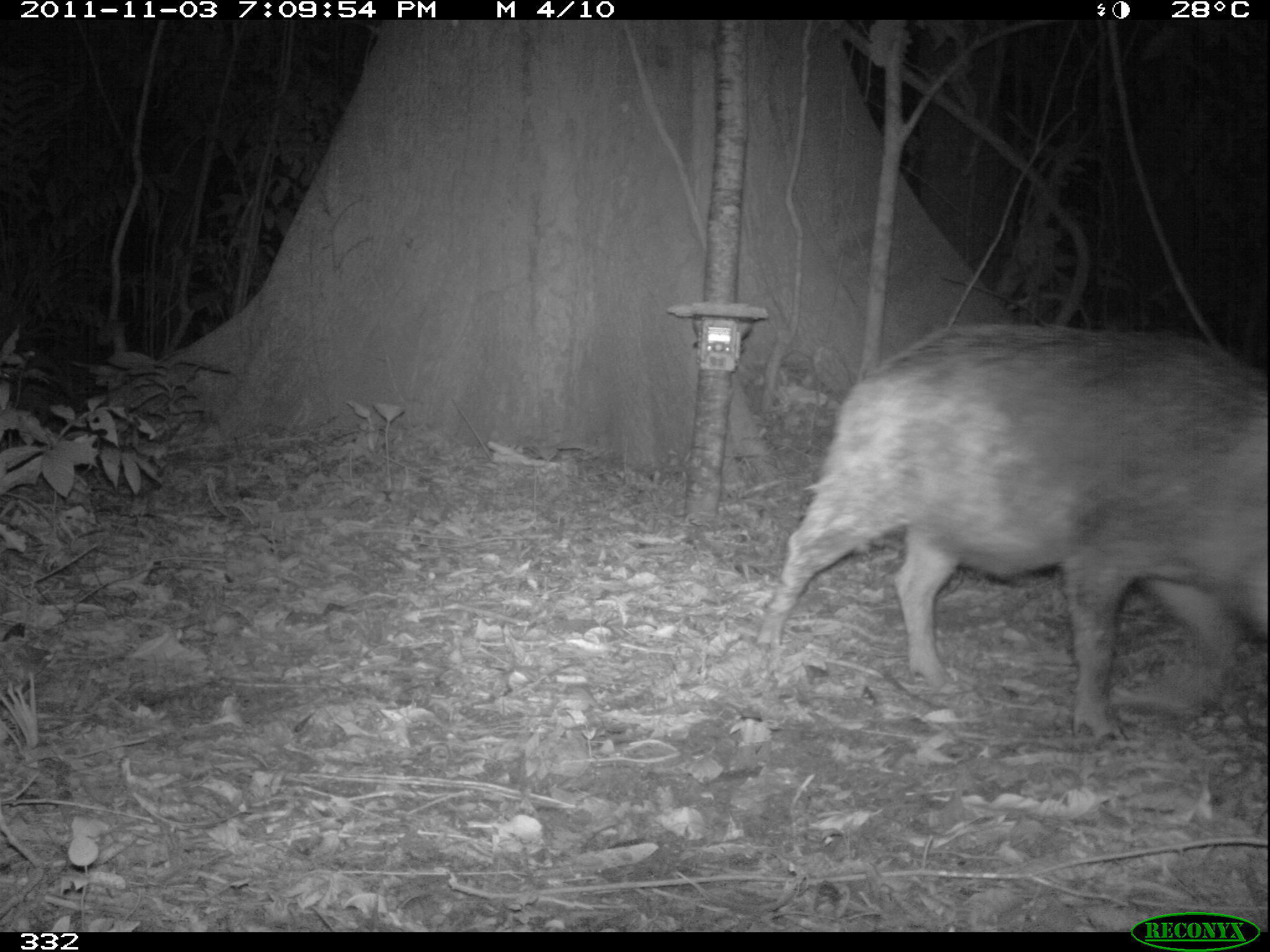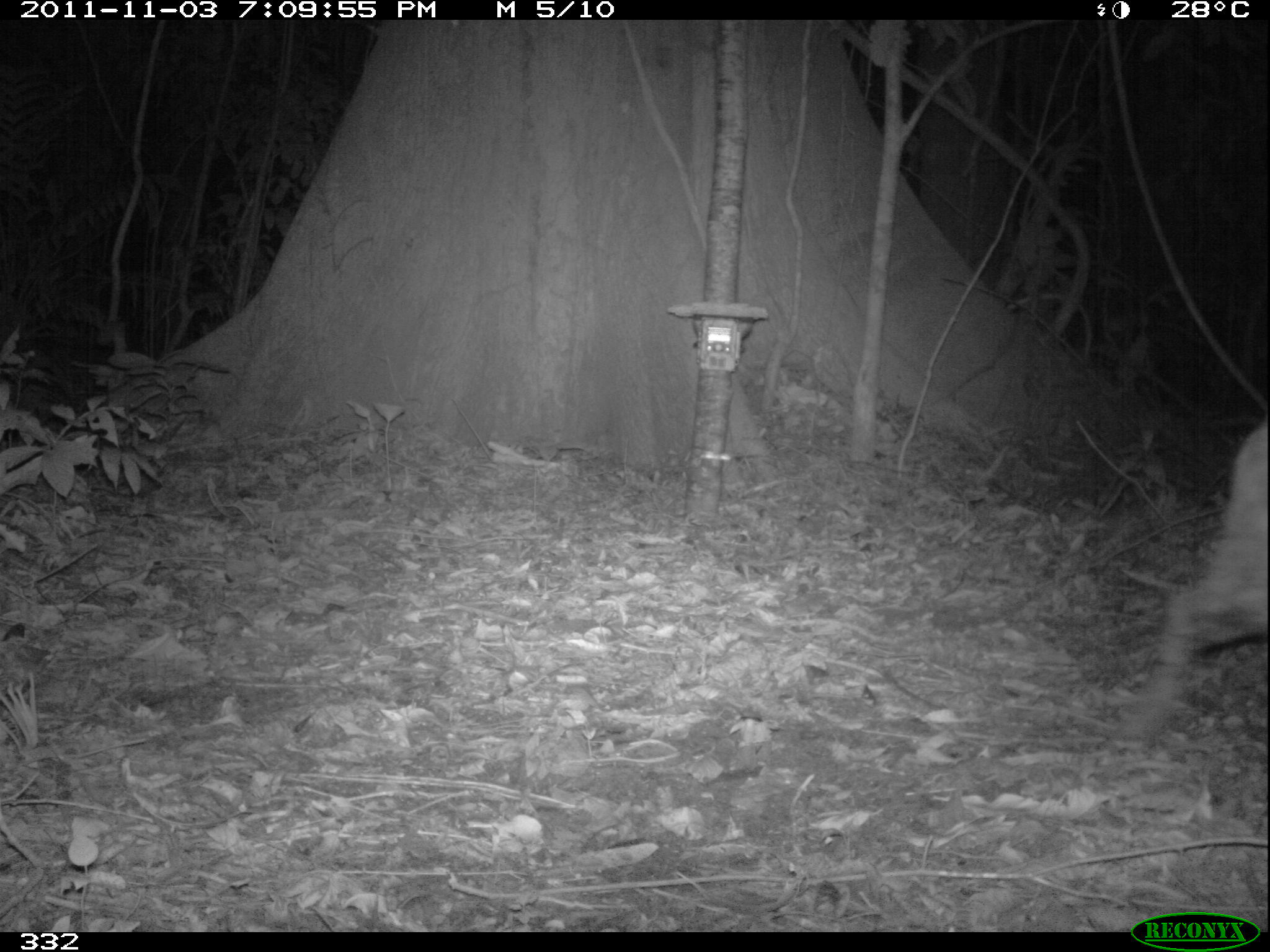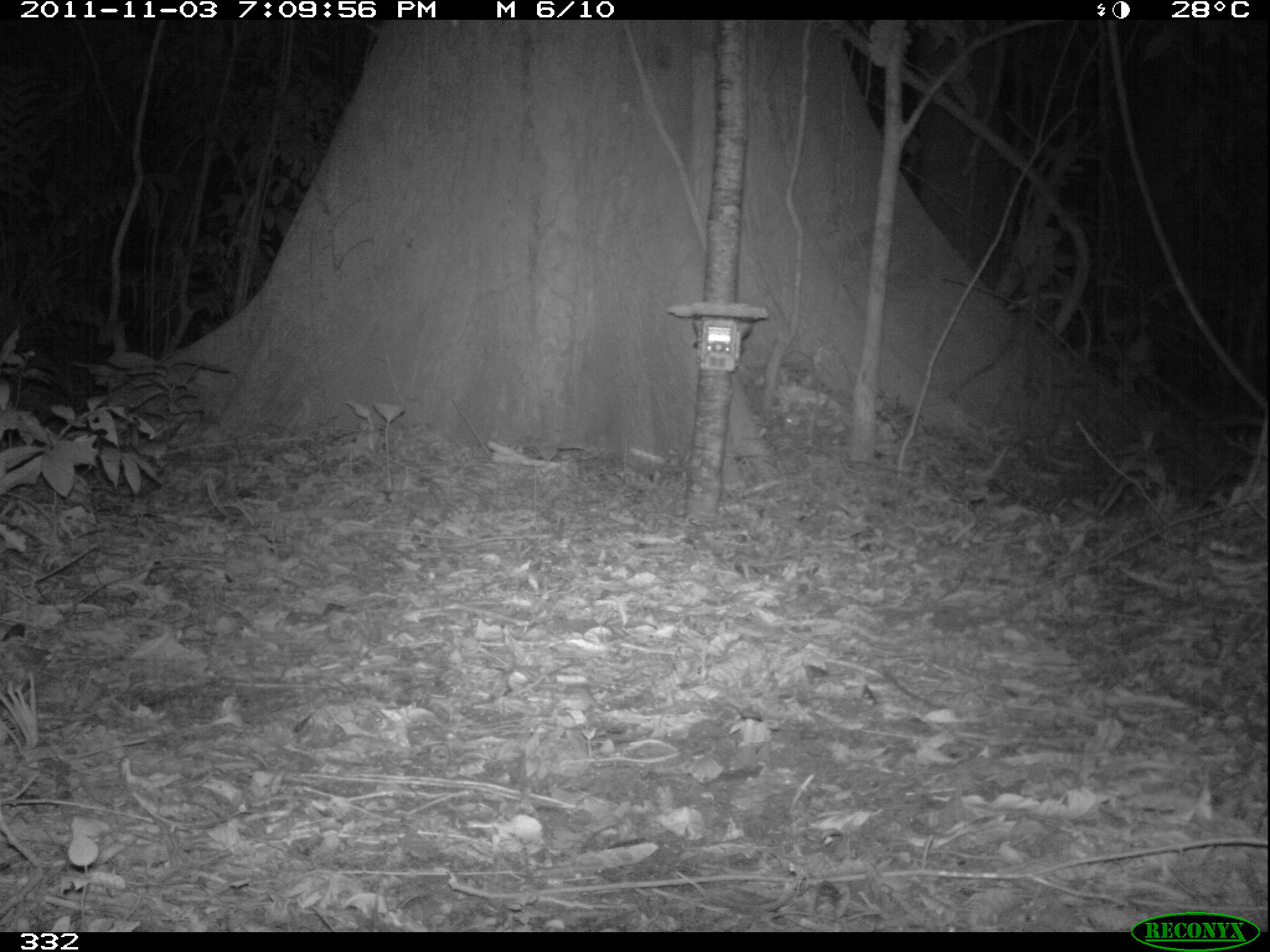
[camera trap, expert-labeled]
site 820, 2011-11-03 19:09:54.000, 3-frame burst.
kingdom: Animalia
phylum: Chordata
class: Mammalia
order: Artiodactyla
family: Tayassuidae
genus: Tayassu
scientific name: Tayassu pecari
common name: white-lipped peccary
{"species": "Tayassu pecari (white-lipped peccary)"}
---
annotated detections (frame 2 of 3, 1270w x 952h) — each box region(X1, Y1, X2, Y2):
tayassu pecari: region(1116, 415, 1270, 751)